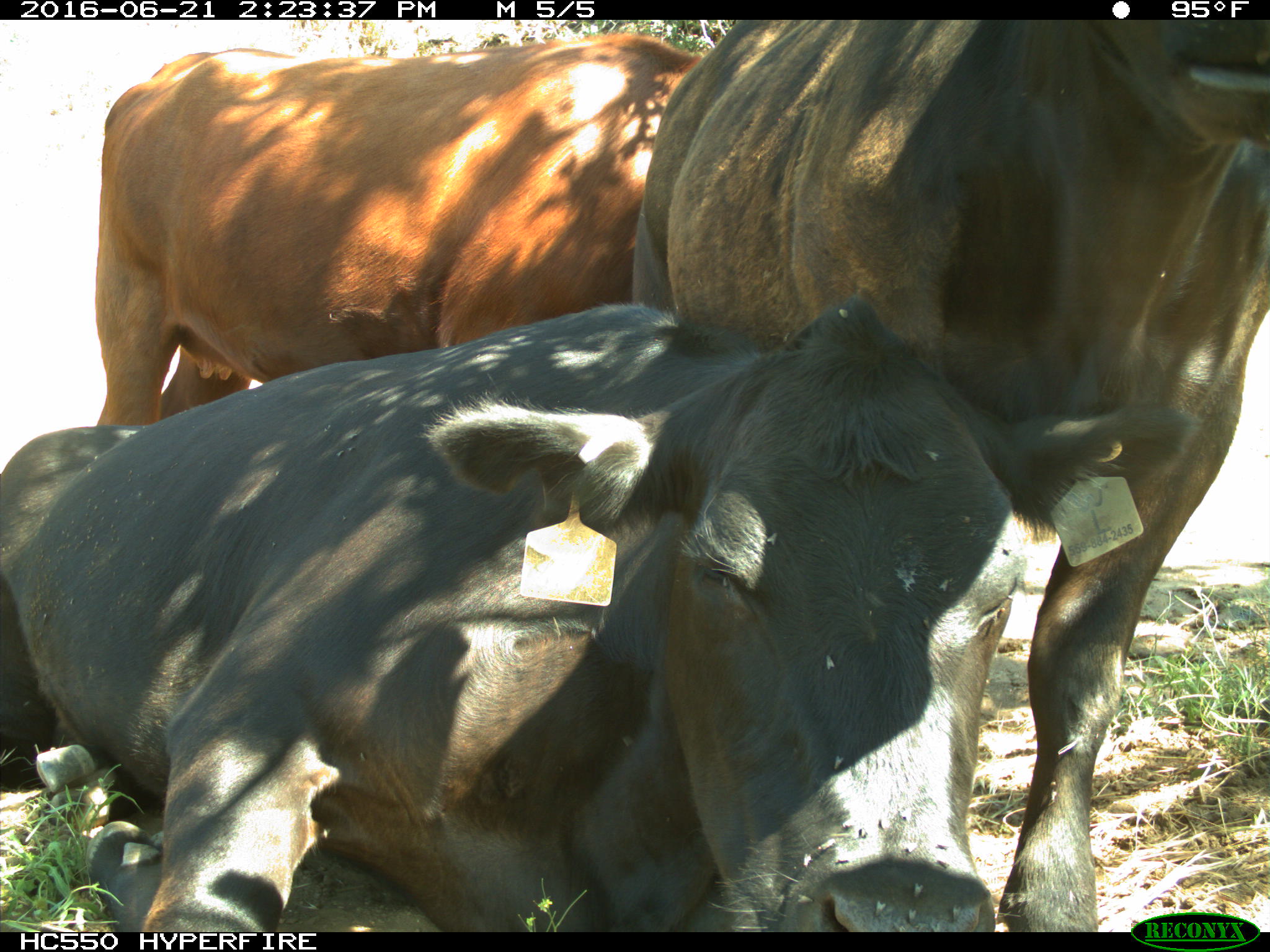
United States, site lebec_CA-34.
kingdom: Animalia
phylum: Chordata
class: Mammalia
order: Artiodactyla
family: Bovidae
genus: Bos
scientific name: Bos taurus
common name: domestic cow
Bos taurus (domestic cow).